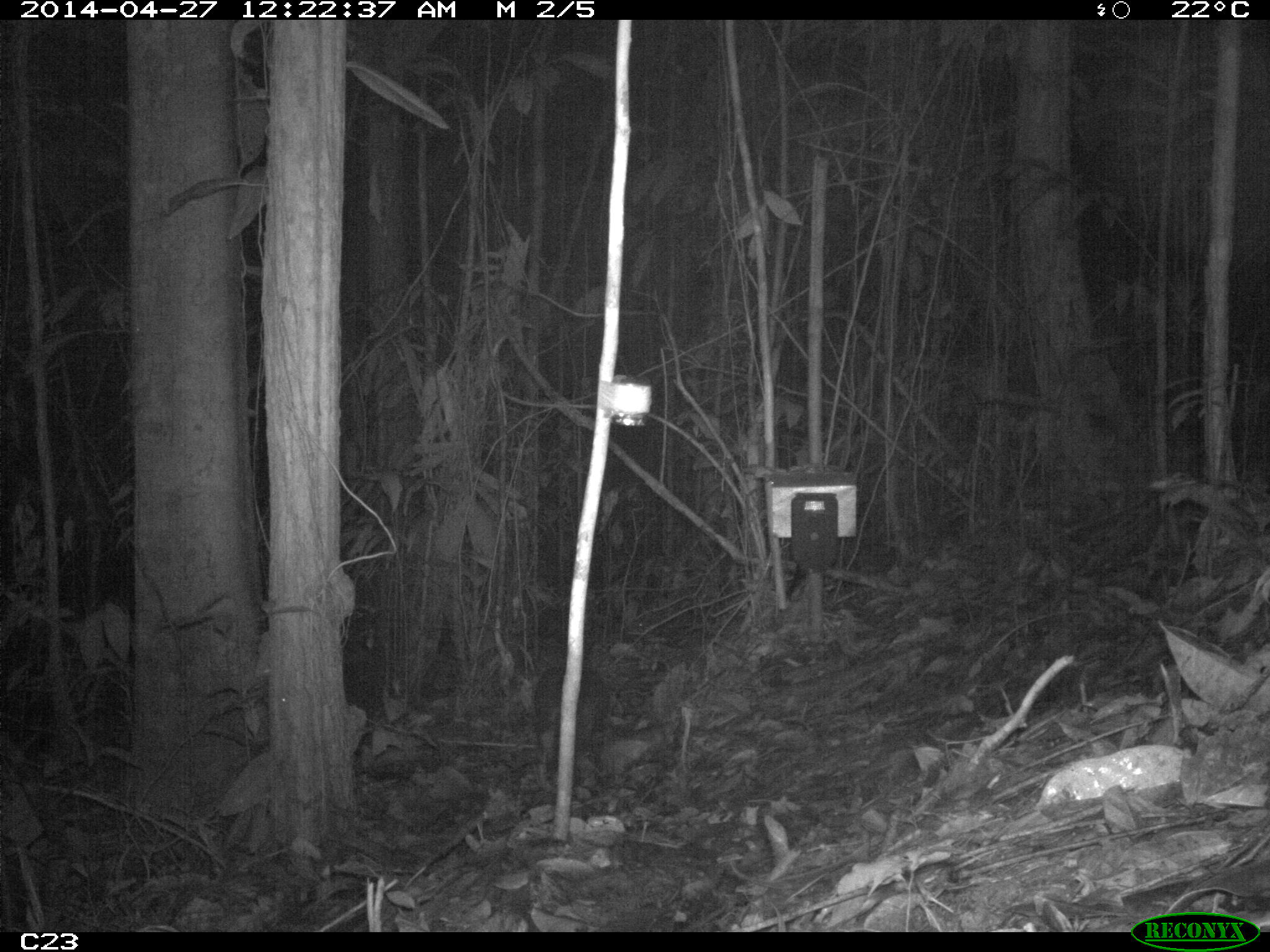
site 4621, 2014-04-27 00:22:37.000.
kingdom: Animalia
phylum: Chordata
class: Mammalia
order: Cingulata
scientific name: Cingulata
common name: armadillo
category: unknown armadillo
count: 1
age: adult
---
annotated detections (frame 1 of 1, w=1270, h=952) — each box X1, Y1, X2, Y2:
unknown armadillo: 532, 661, 609, 781